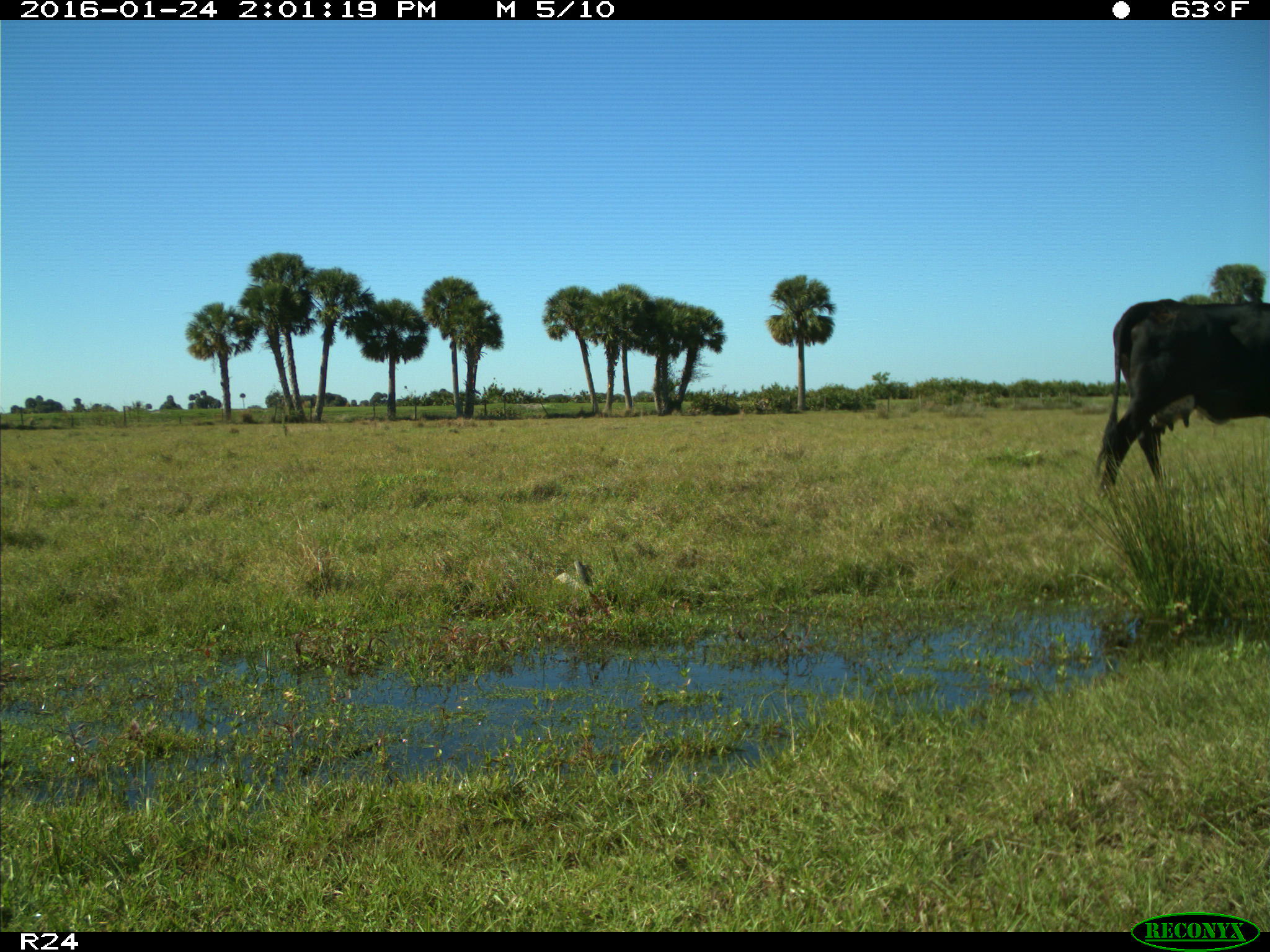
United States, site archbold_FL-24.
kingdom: Animalia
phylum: Chordata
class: Mammalia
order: Artiodactyla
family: Bovidae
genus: Bos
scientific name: Bos taurus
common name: domestic cow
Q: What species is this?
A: Bos taurus (domestic cow).